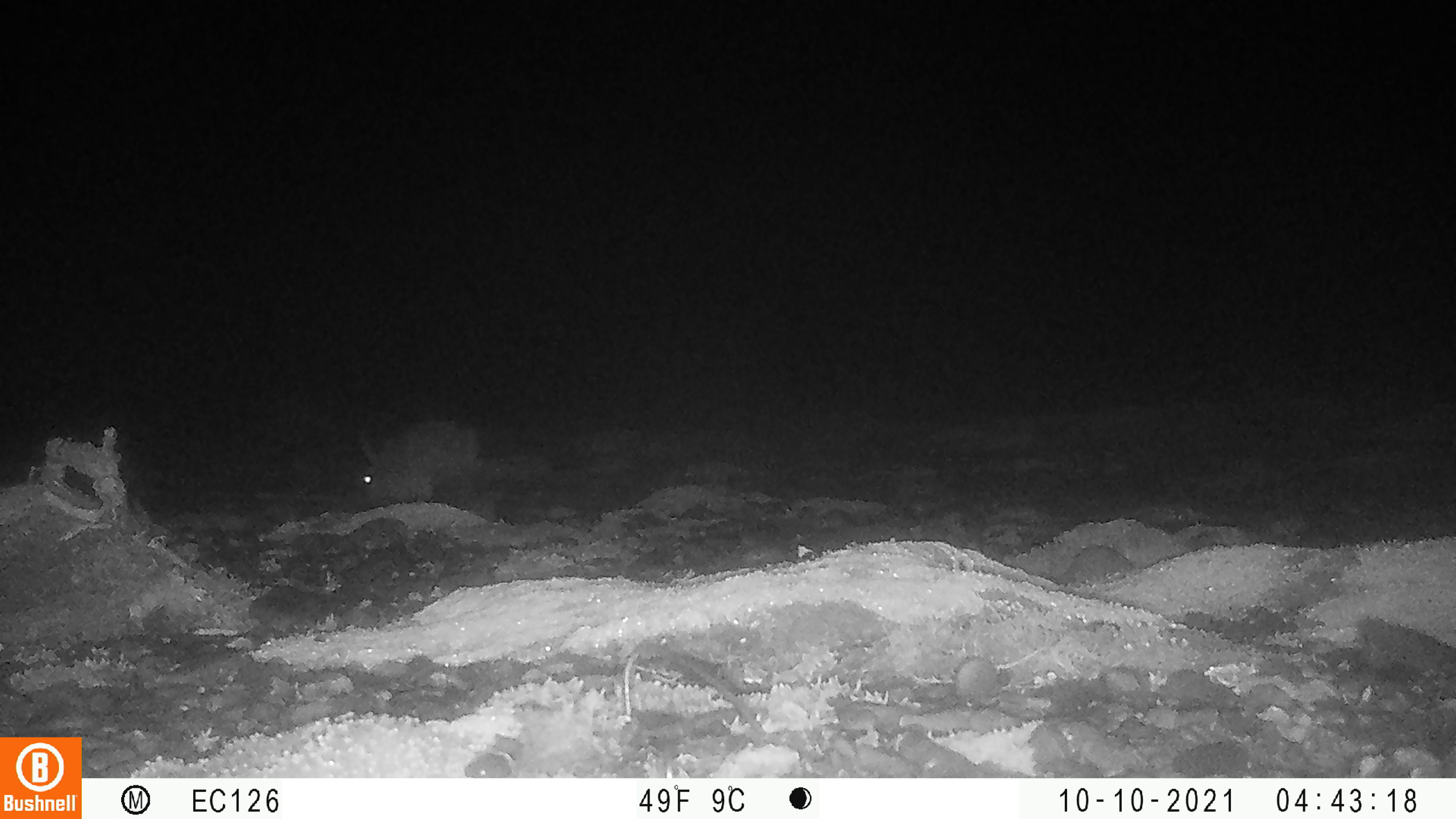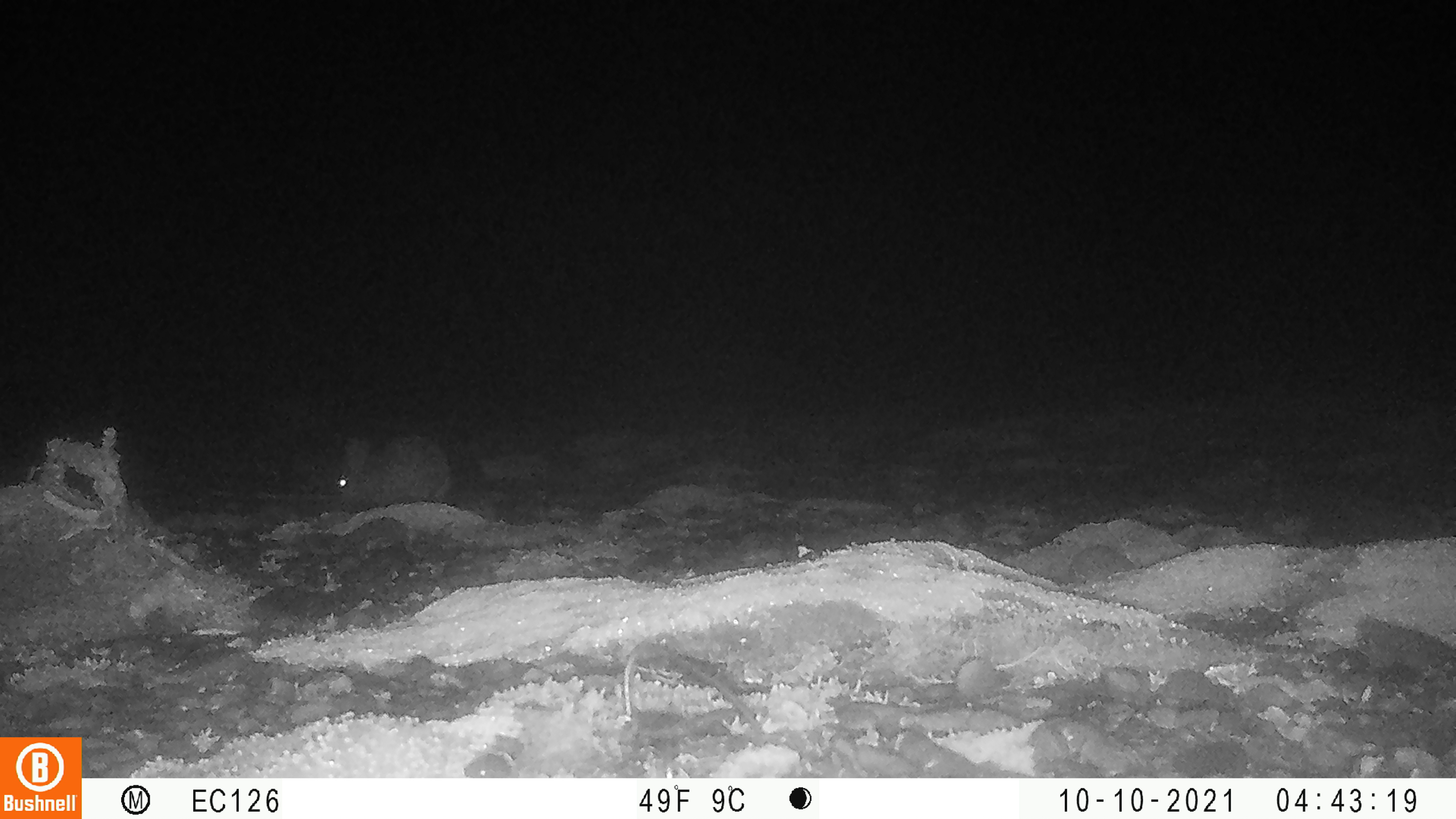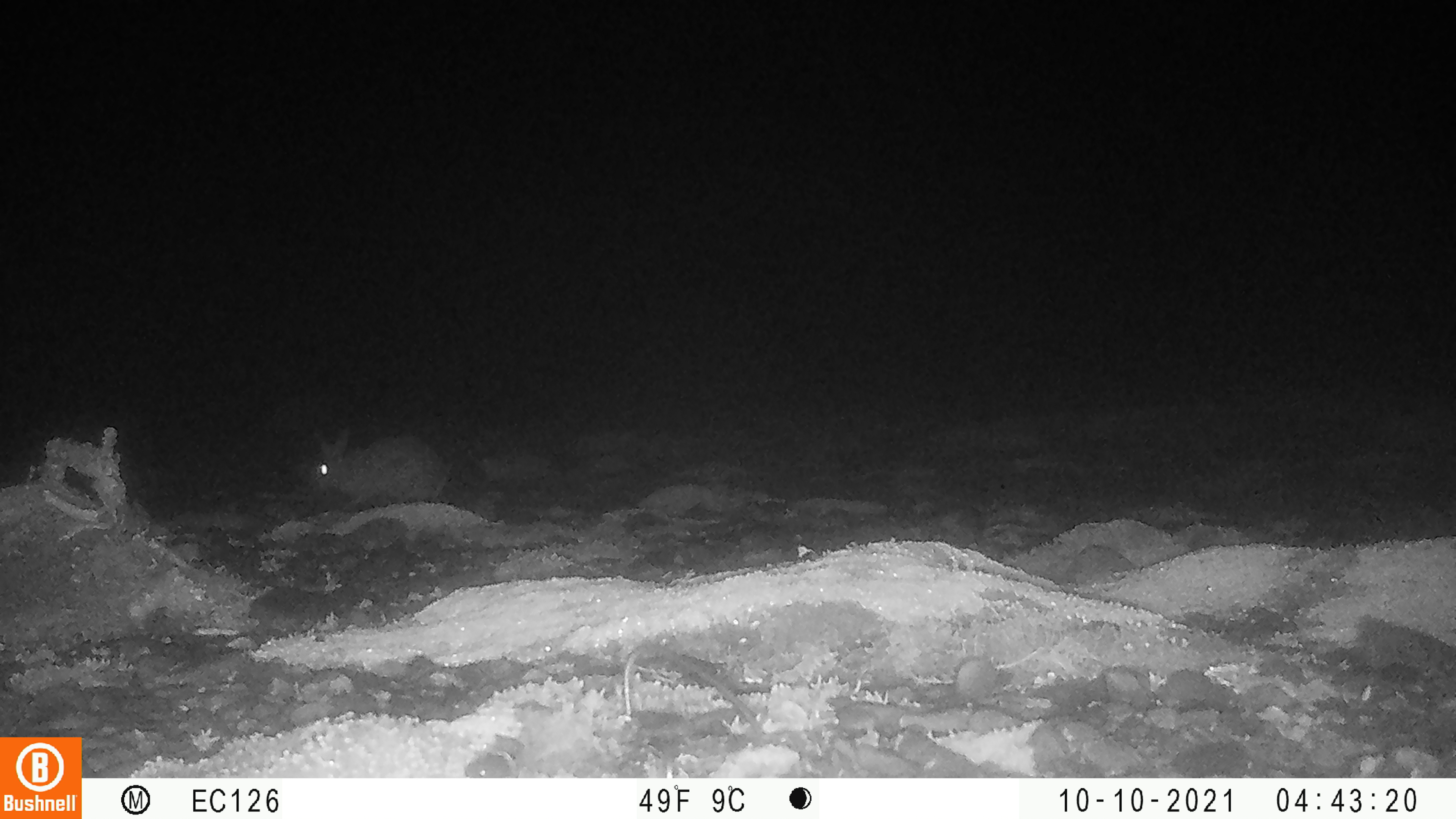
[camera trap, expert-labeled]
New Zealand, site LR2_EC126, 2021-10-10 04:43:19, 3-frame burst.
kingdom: Animalia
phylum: Chordata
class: Mammalia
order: Lagomorpha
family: Leporidae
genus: Oryctolagus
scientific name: Oryctolagus cuniculus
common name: european rabbit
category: rabbit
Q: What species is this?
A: Rabbit (european rabbit) (Oryctolagus cuniculus).